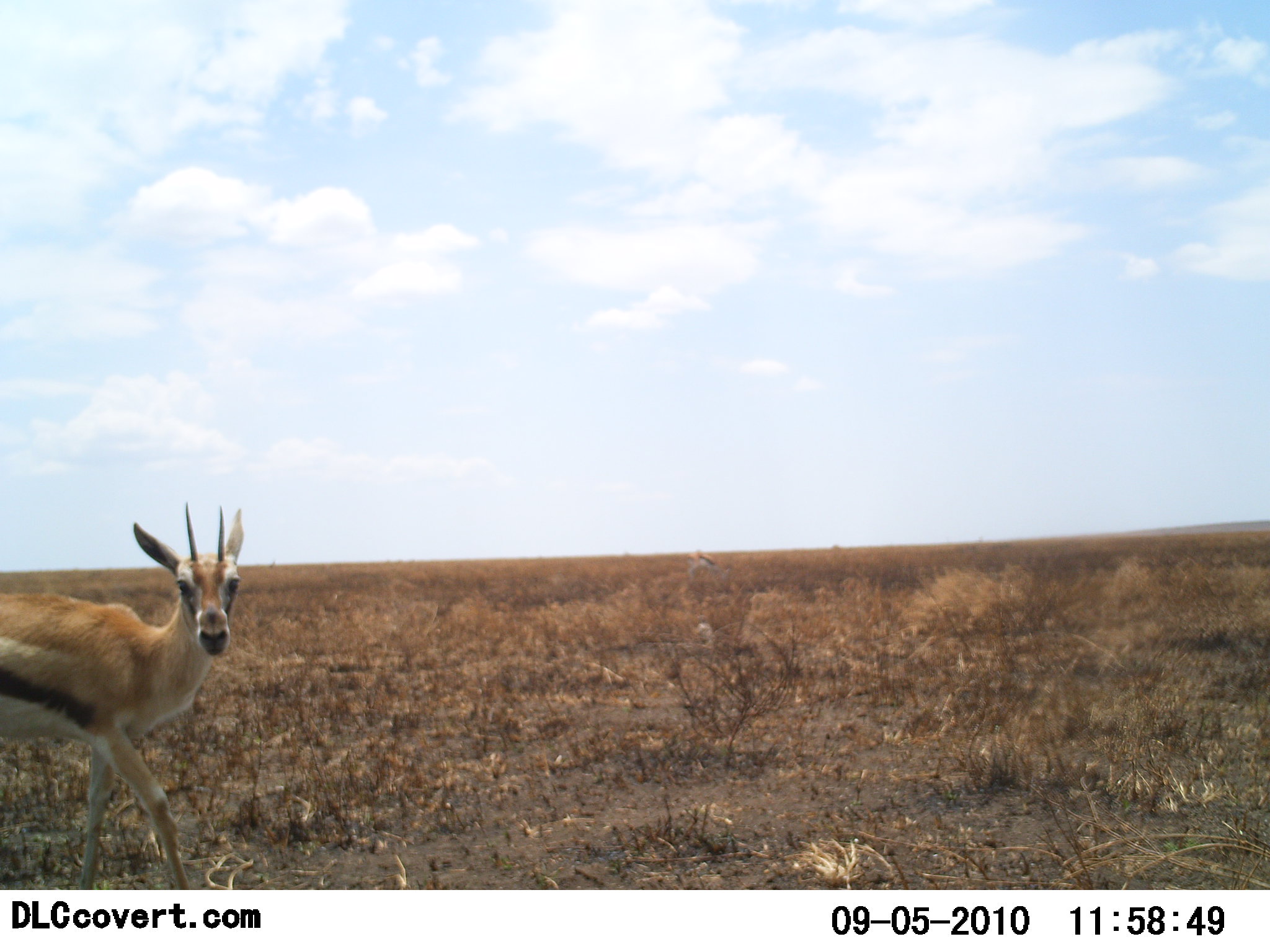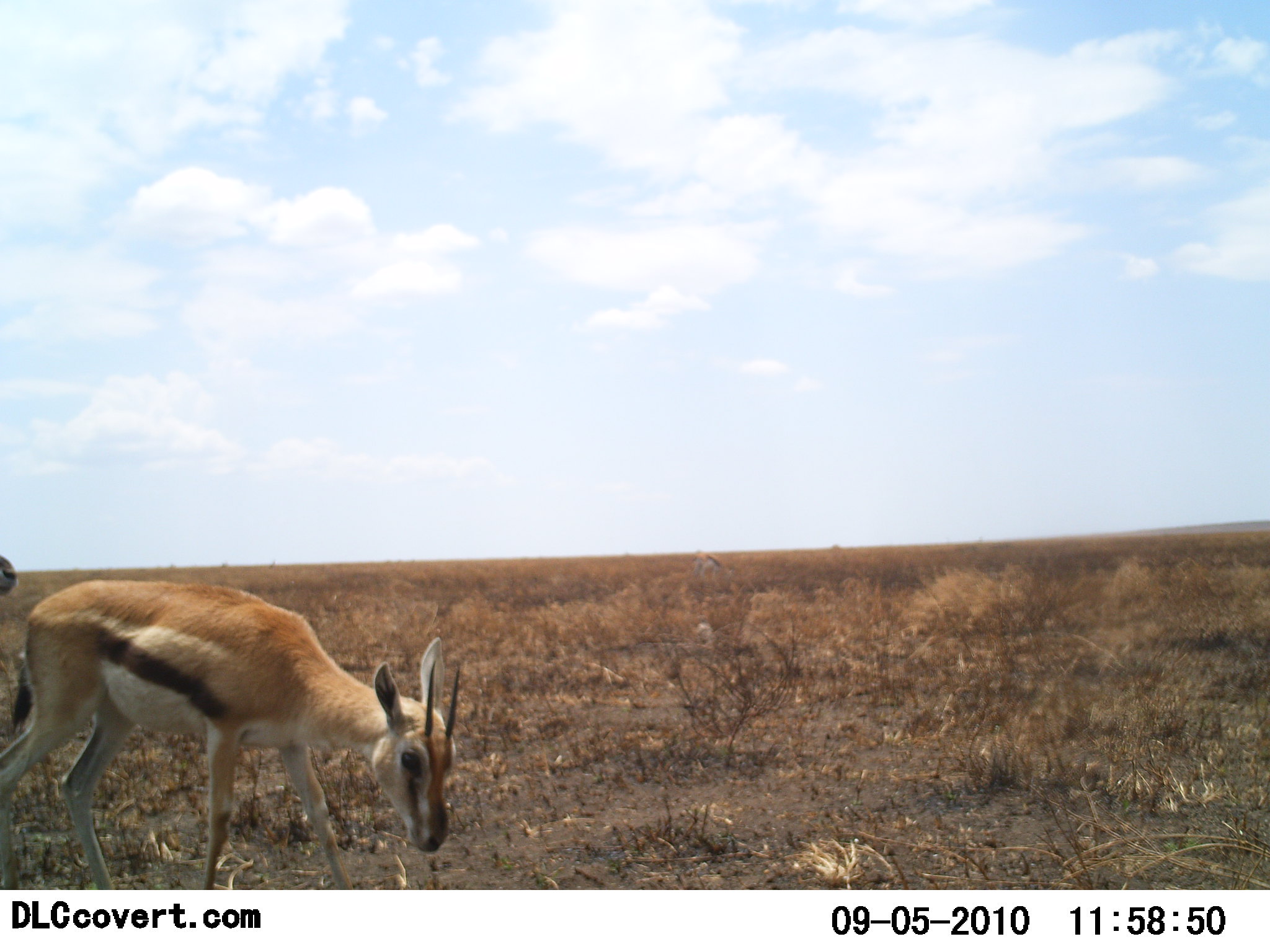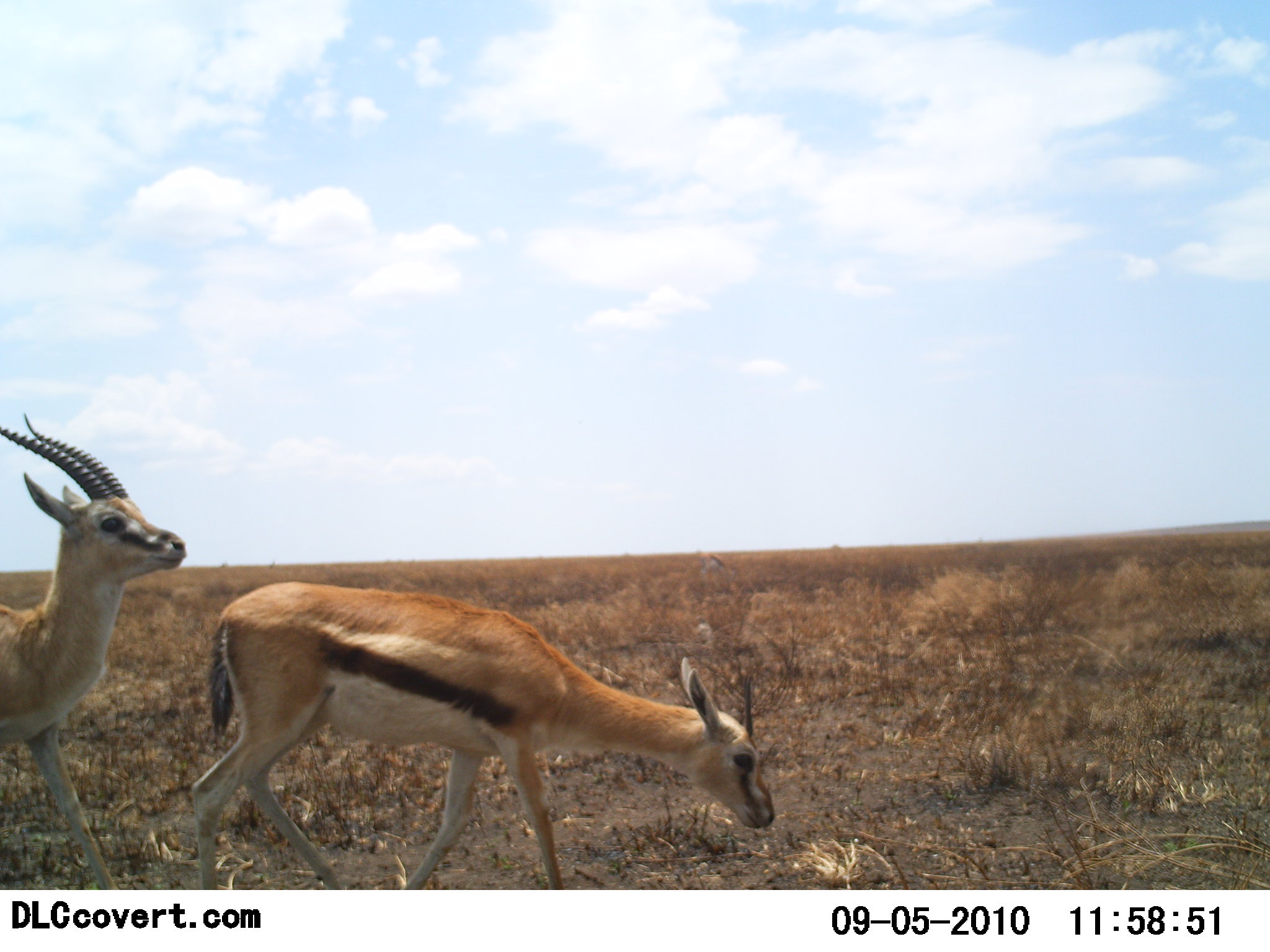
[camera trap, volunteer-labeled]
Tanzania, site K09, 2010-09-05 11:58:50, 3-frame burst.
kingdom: Animalia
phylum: Chordata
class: Mammalia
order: Artiodactyla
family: Bovidae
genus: Eudorcas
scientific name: Eudorcas thomsonii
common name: thomson's gazelle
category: gazellethomsons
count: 2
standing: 5%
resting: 0%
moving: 89%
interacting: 0%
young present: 5%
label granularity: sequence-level